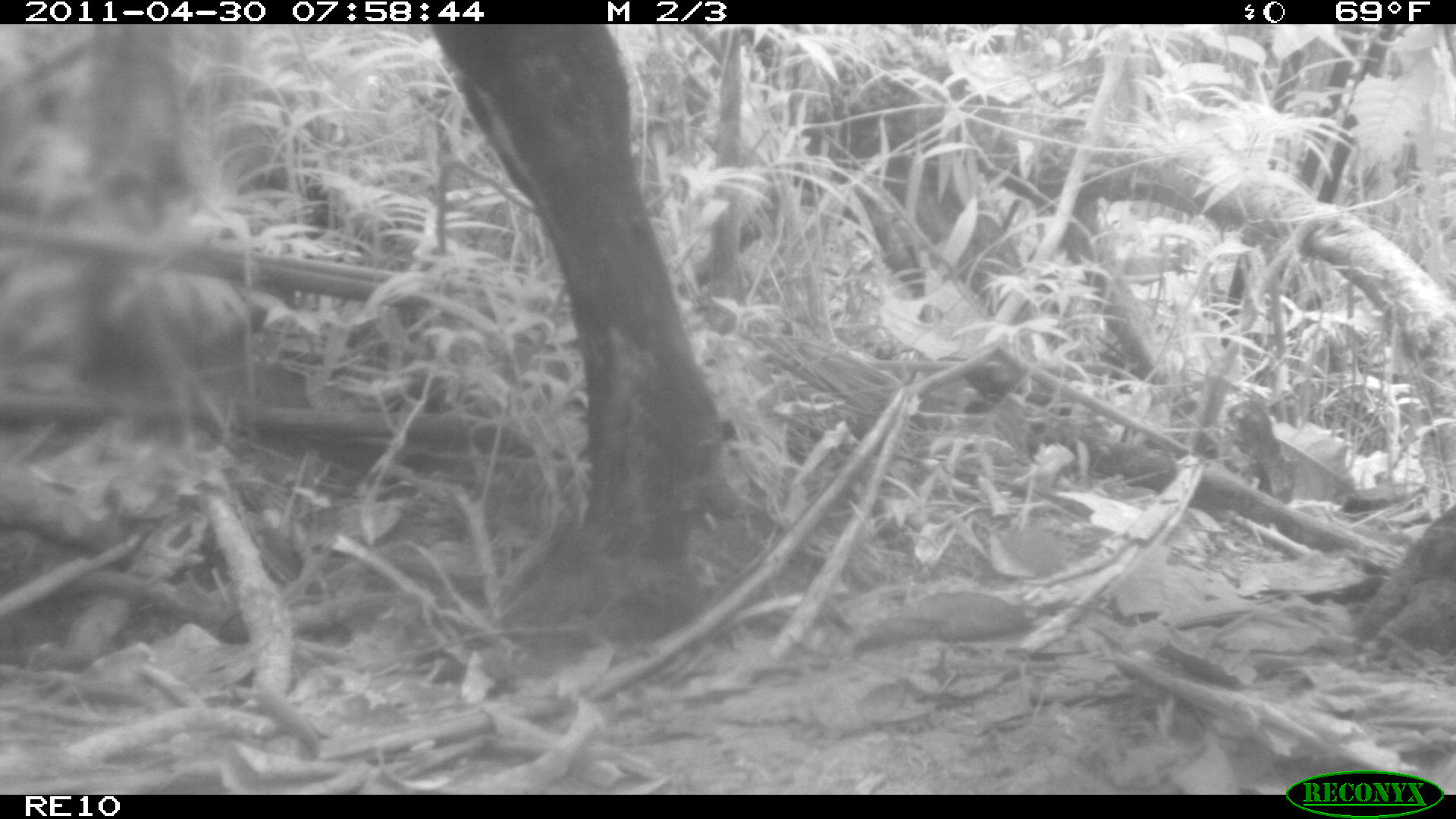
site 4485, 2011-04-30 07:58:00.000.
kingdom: Animalia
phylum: Chordata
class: Mammalia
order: Artiodactyla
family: Bovidae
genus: Bos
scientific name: Bos taurus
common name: domestic cattle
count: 4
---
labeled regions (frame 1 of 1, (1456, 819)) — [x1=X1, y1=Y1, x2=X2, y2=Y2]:
bos taurus: [x1=424, y1=20, x2=742, y2=696]